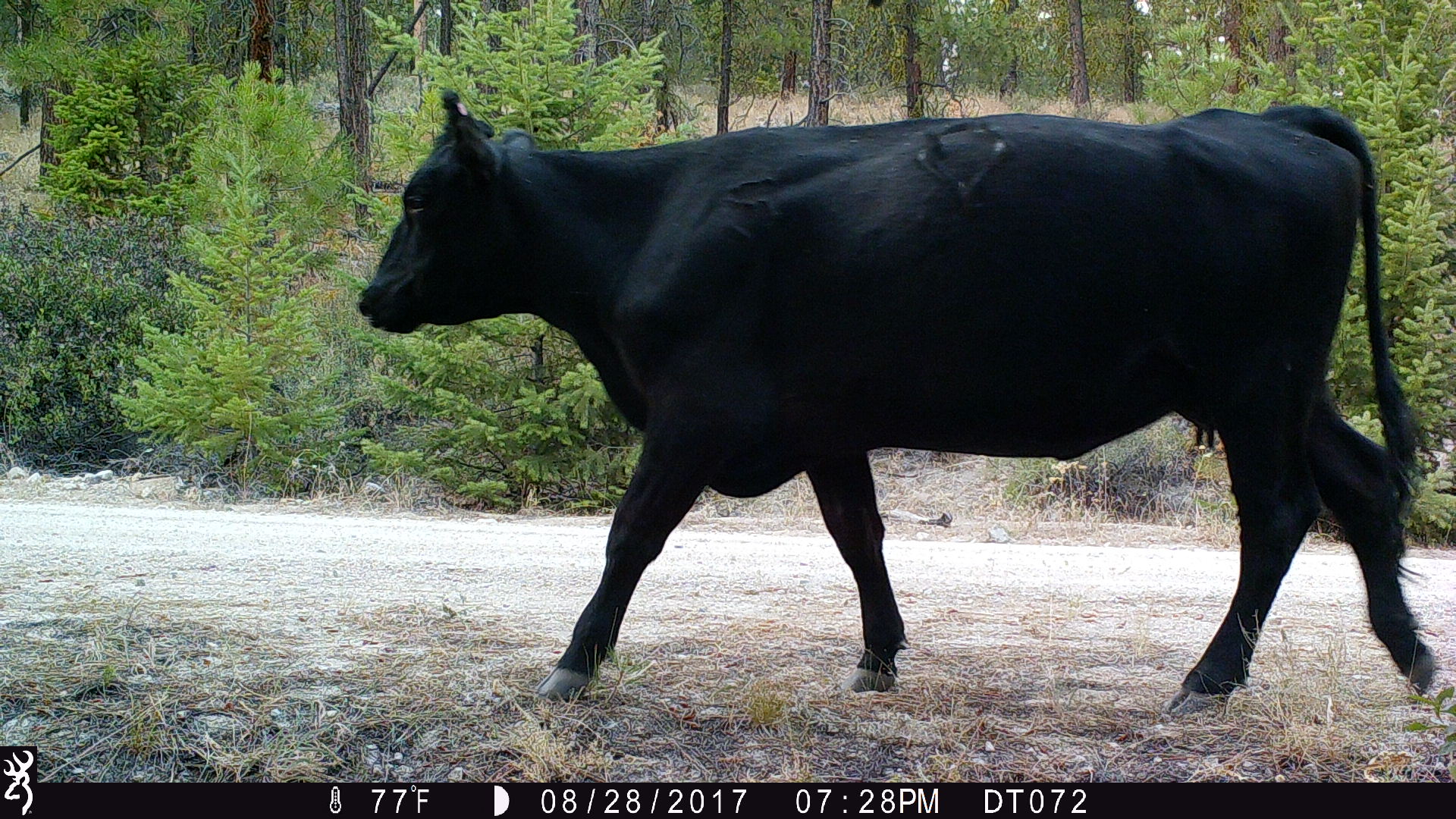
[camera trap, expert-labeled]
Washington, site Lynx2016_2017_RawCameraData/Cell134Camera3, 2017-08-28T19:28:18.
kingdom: Animalia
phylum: Chordata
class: Mammalia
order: Artiodactyla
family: Bovidae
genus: Bos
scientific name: Bos taurus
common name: domestic cattle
Domestic cattle (Bos taurus). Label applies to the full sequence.